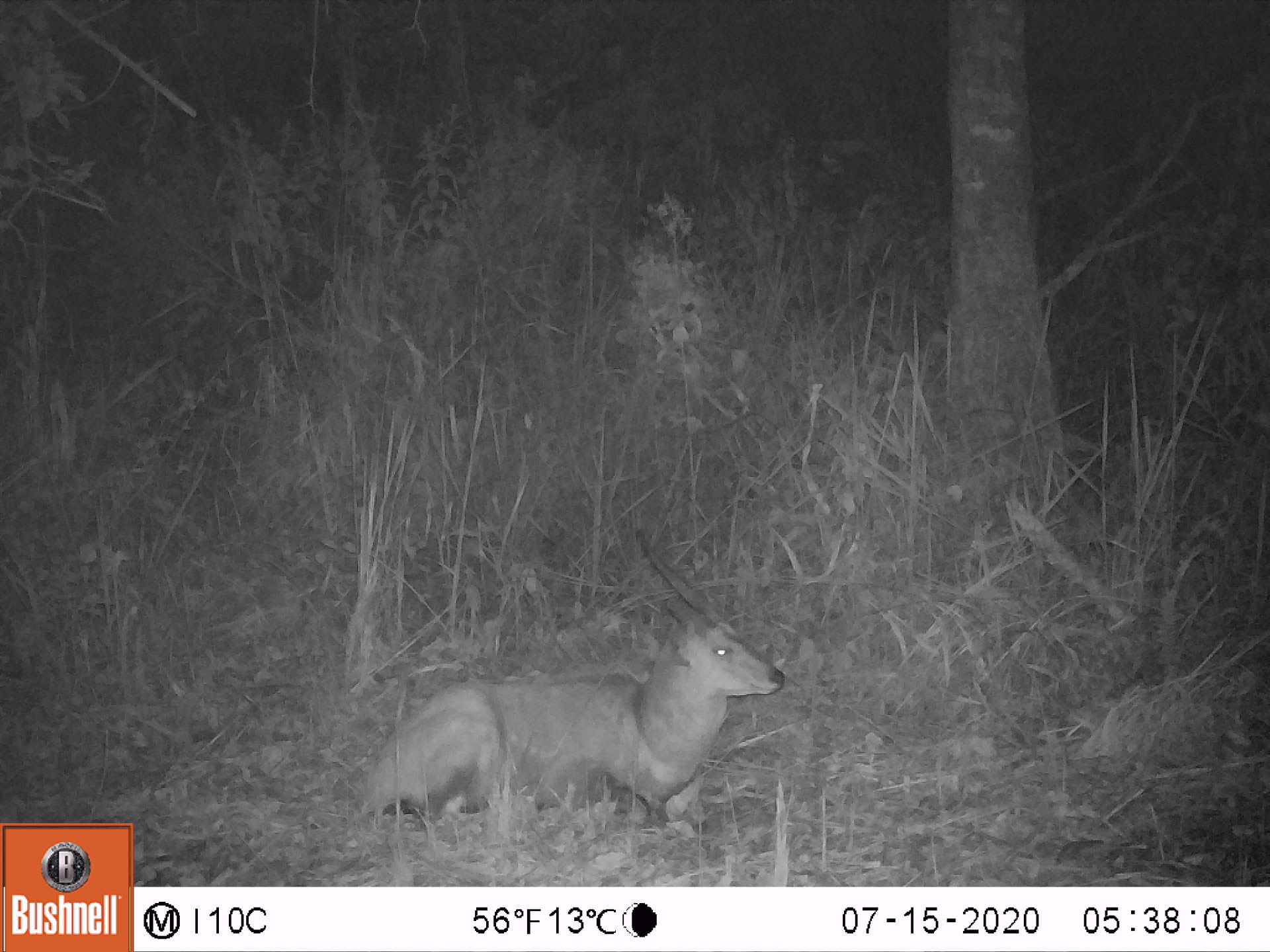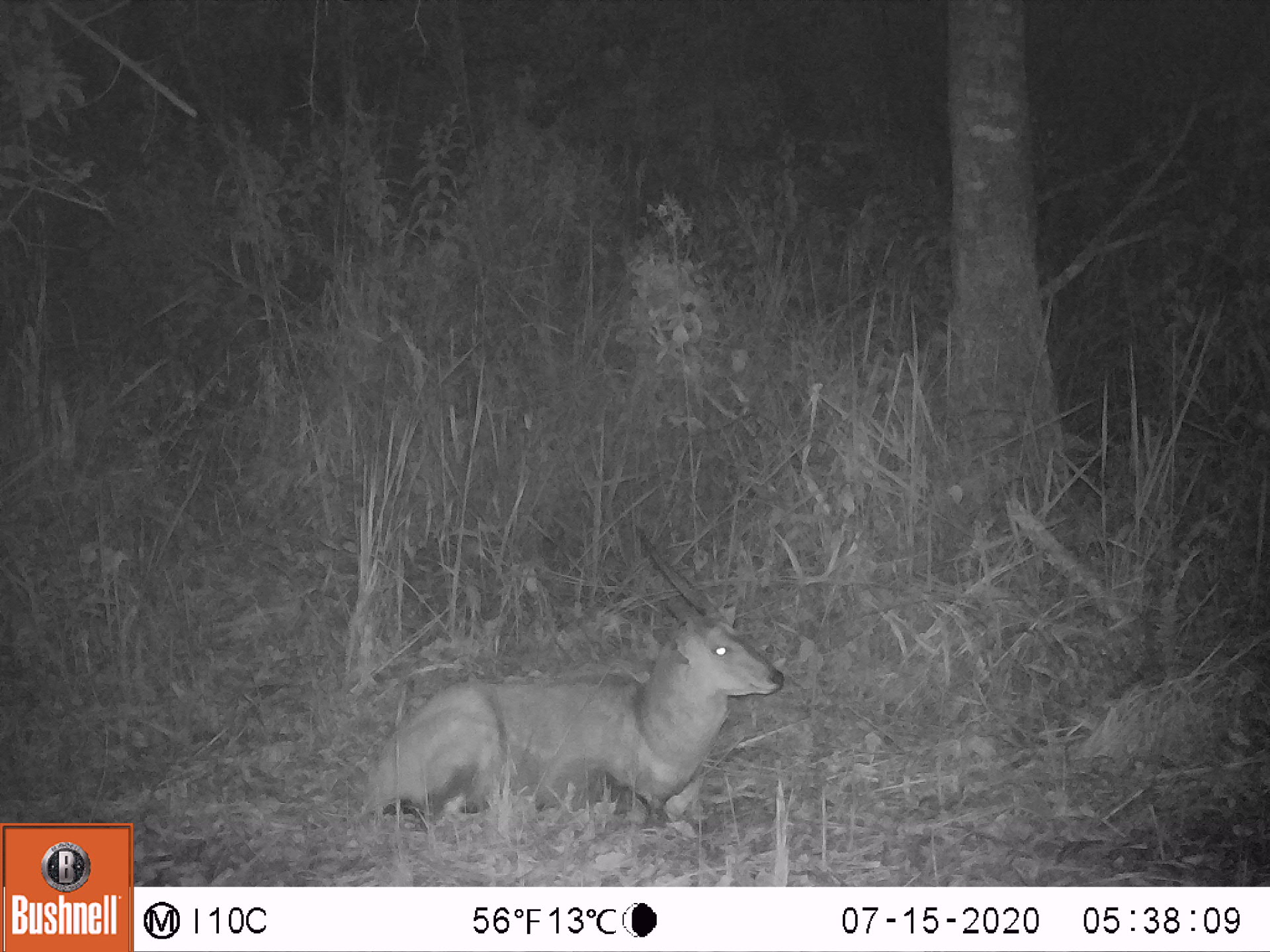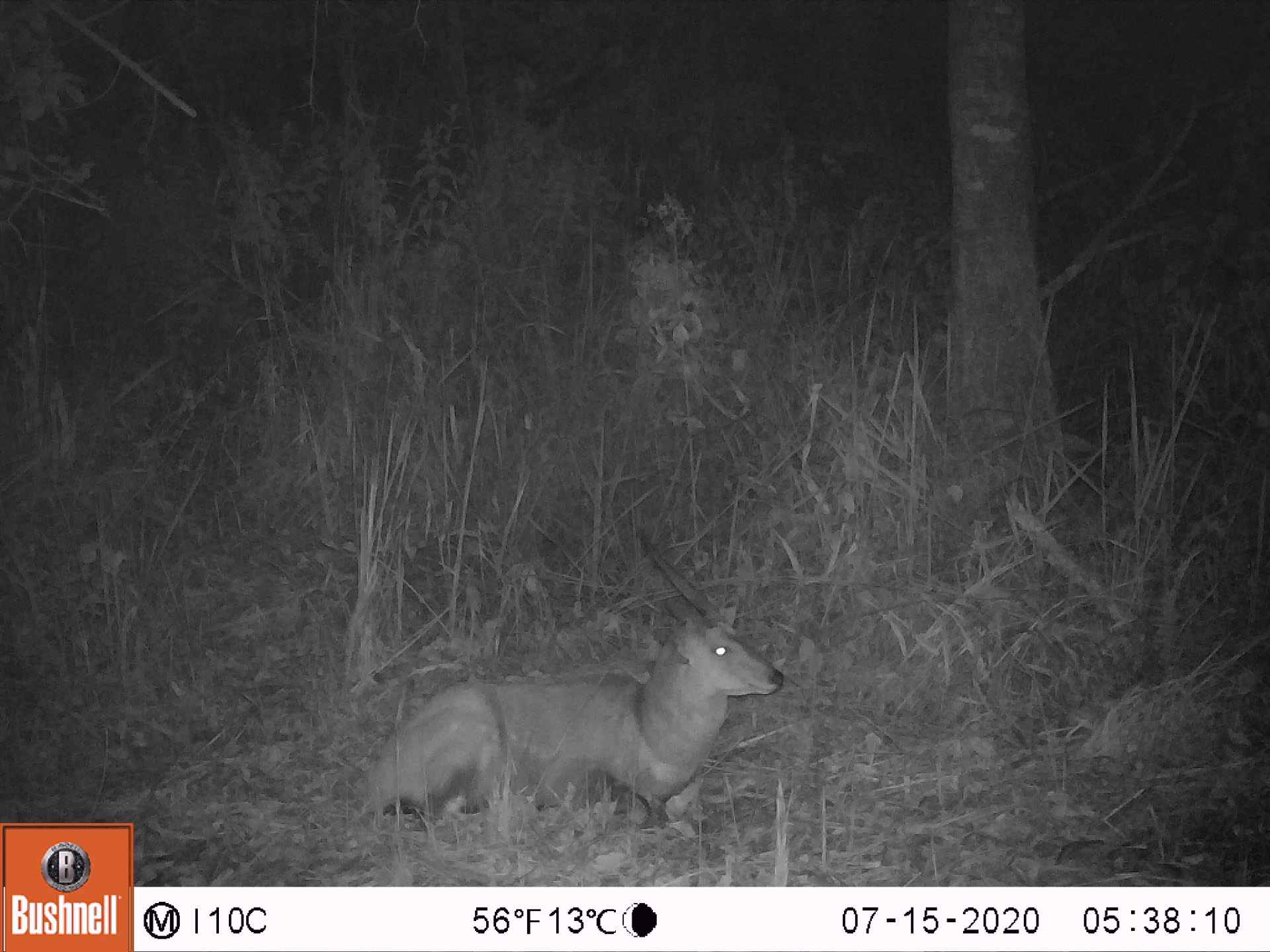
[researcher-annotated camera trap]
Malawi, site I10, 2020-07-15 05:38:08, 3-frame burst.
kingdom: Animalia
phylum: Chordata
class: Mammalia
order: Artiodactyla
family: Bovidae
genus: Tragelaphus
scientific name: Tragelaphus sylvaticus sylvaticus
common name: cape bushbuck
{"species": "cape bushbuck (Tragelaphus sylvaticus sylvaticus)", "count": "1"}